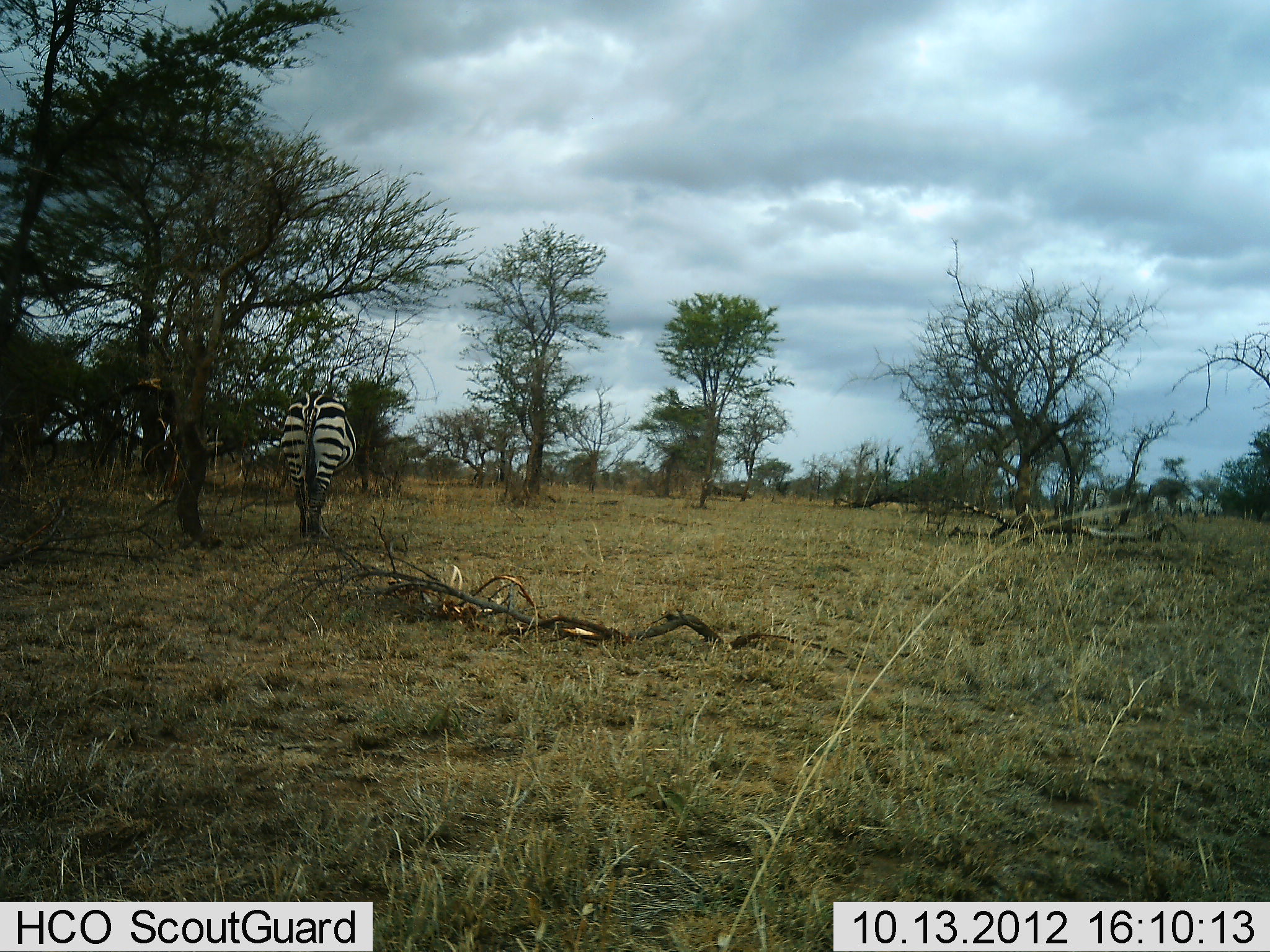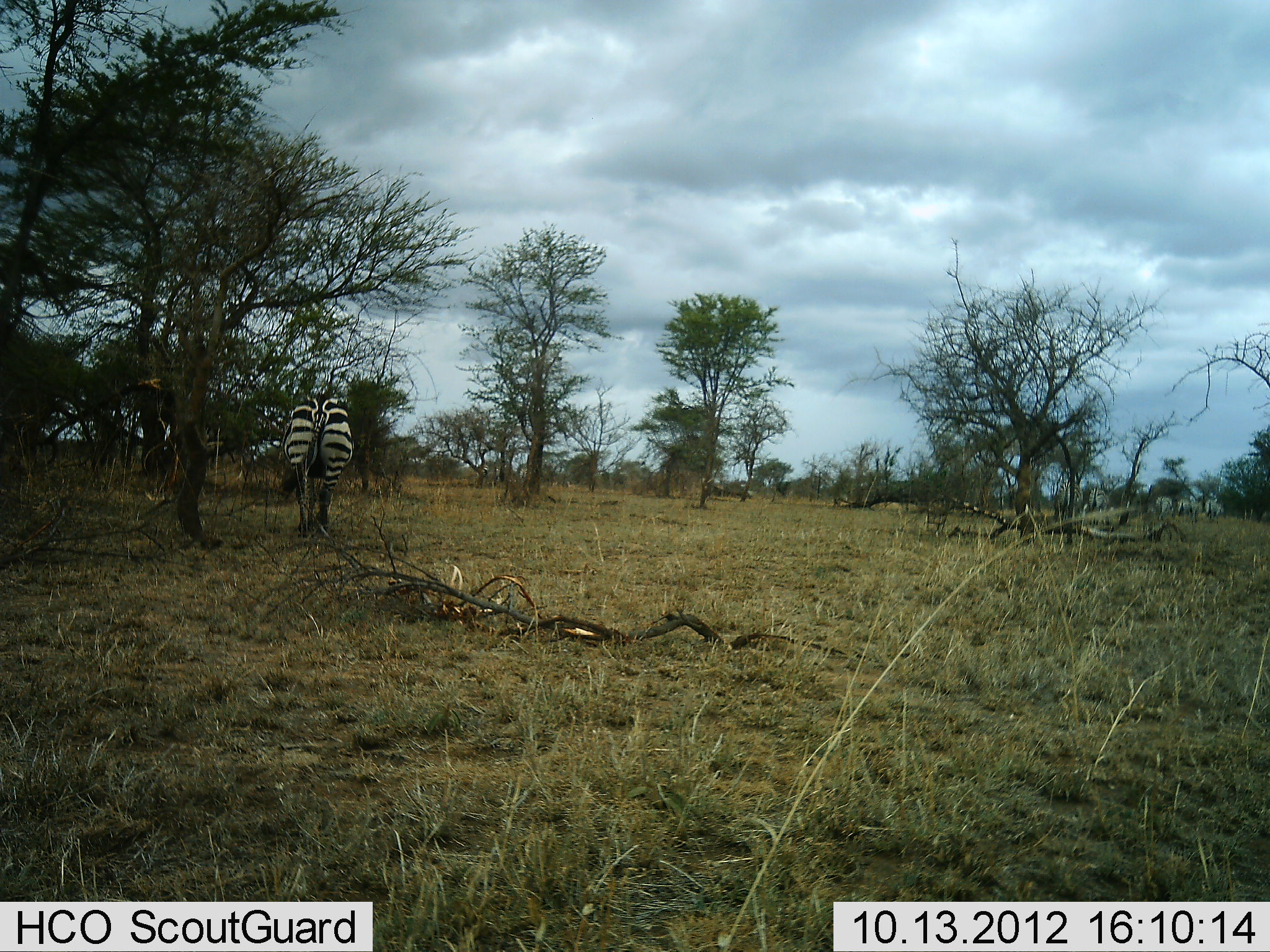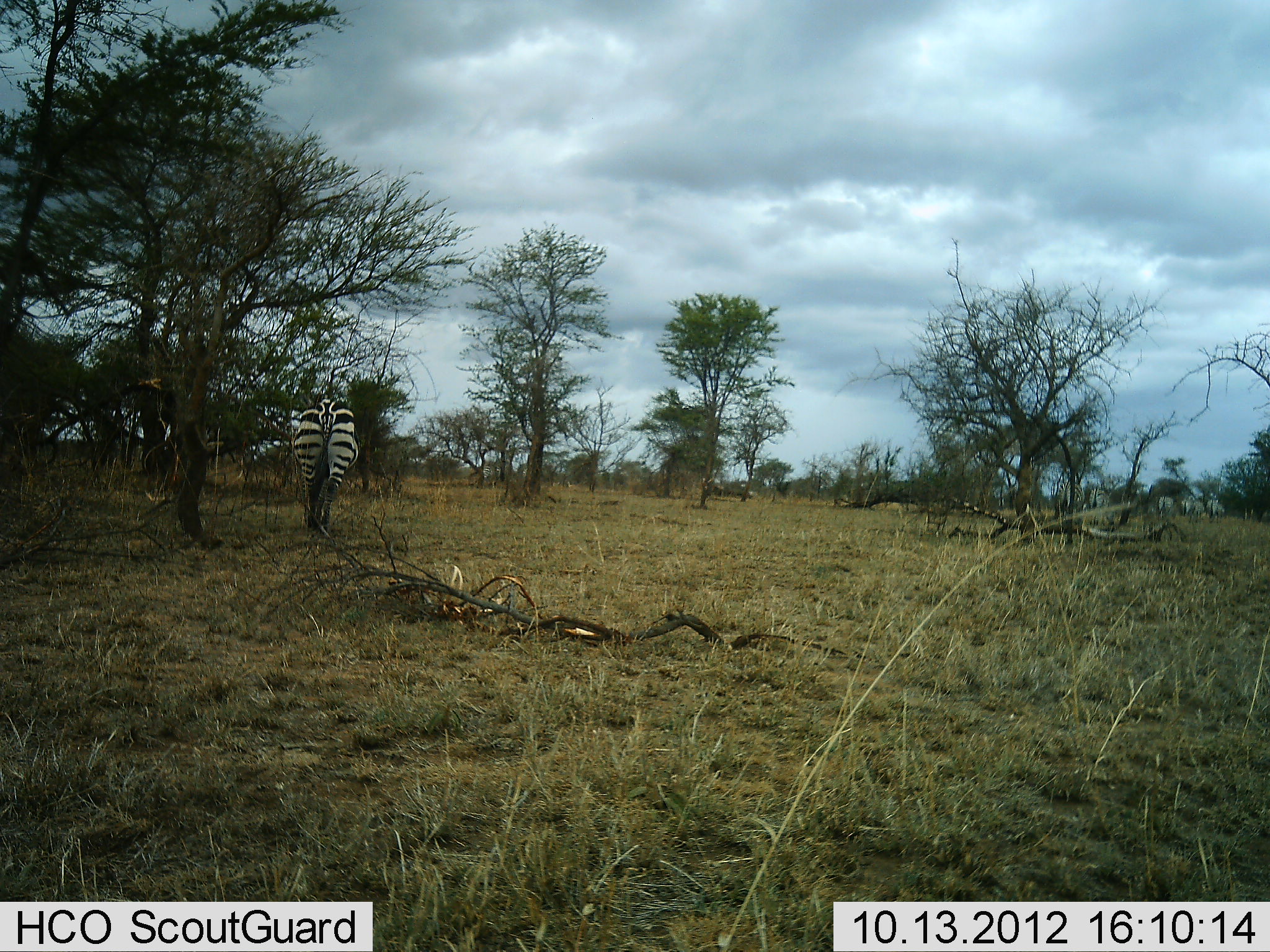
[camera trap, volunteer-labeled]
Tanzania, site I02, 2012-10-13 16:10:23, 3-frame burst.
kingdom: Animalia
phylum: Chordata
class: Mammalia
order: Perissodactyla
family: Equidae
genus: Equus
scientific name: Equus quagga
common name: plains zebra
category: zebra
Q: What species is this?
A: Zebra (plains zebra) (Equus quagga).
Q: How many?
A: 2.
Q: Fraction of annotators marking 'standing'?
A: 18%.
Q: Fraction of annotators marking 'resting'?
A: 0%.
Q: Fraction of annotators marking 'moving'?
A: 100%.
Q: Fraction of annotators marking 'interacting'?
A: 0%.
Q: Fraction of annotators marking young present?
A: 0%.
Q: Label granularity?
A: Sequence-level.